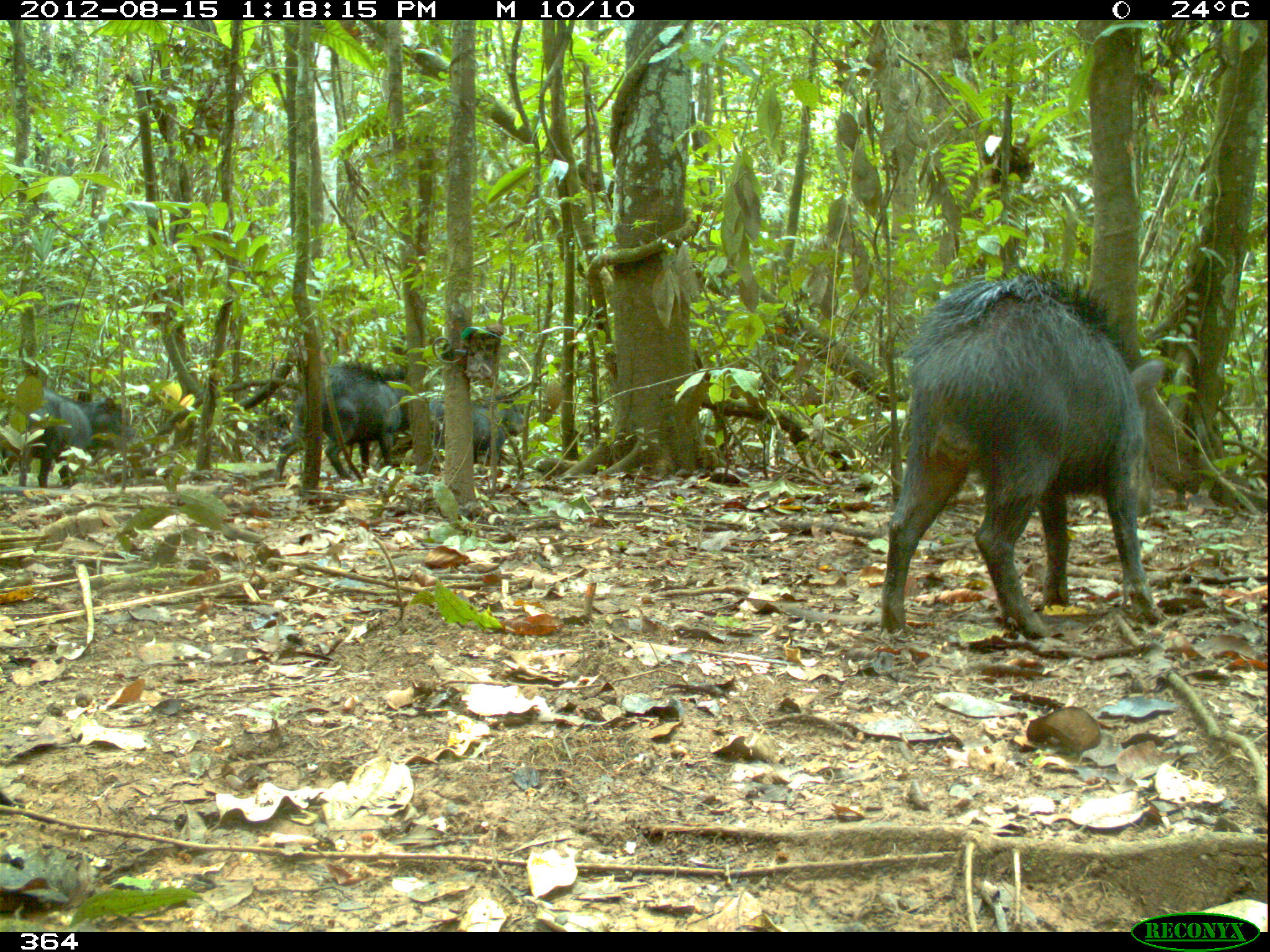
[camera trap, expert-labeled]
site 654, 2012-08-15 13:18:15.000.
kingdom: Animalia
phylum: Chordata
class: Mammalia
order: Artiodactyla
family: Tayassuidae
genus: Tayassu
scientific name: Tayassu pecari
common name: white-lipped peccary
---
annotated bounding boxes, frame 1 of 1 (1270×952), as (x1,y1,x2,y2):
tayassu pecari: (877,260,1164,640); (275,361,410,484); (8,383,134,487); (427,393,525,467)